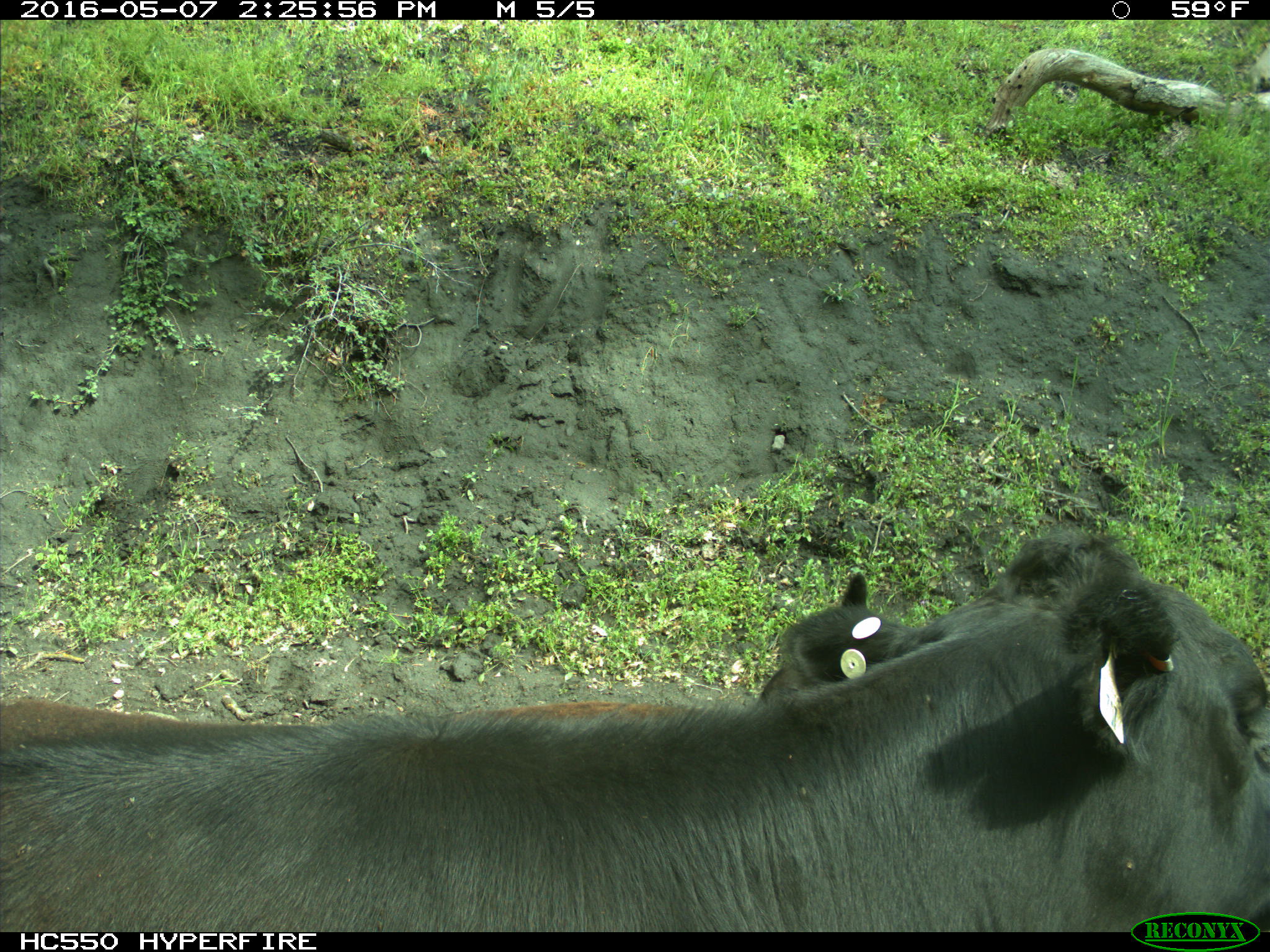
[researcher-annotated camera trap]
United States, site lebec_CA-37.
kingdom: Animalia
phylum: Chordata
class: Mammalia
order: Artiodactyla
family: Bovidae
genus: Bos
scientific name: Bos taurus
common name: domestic cow